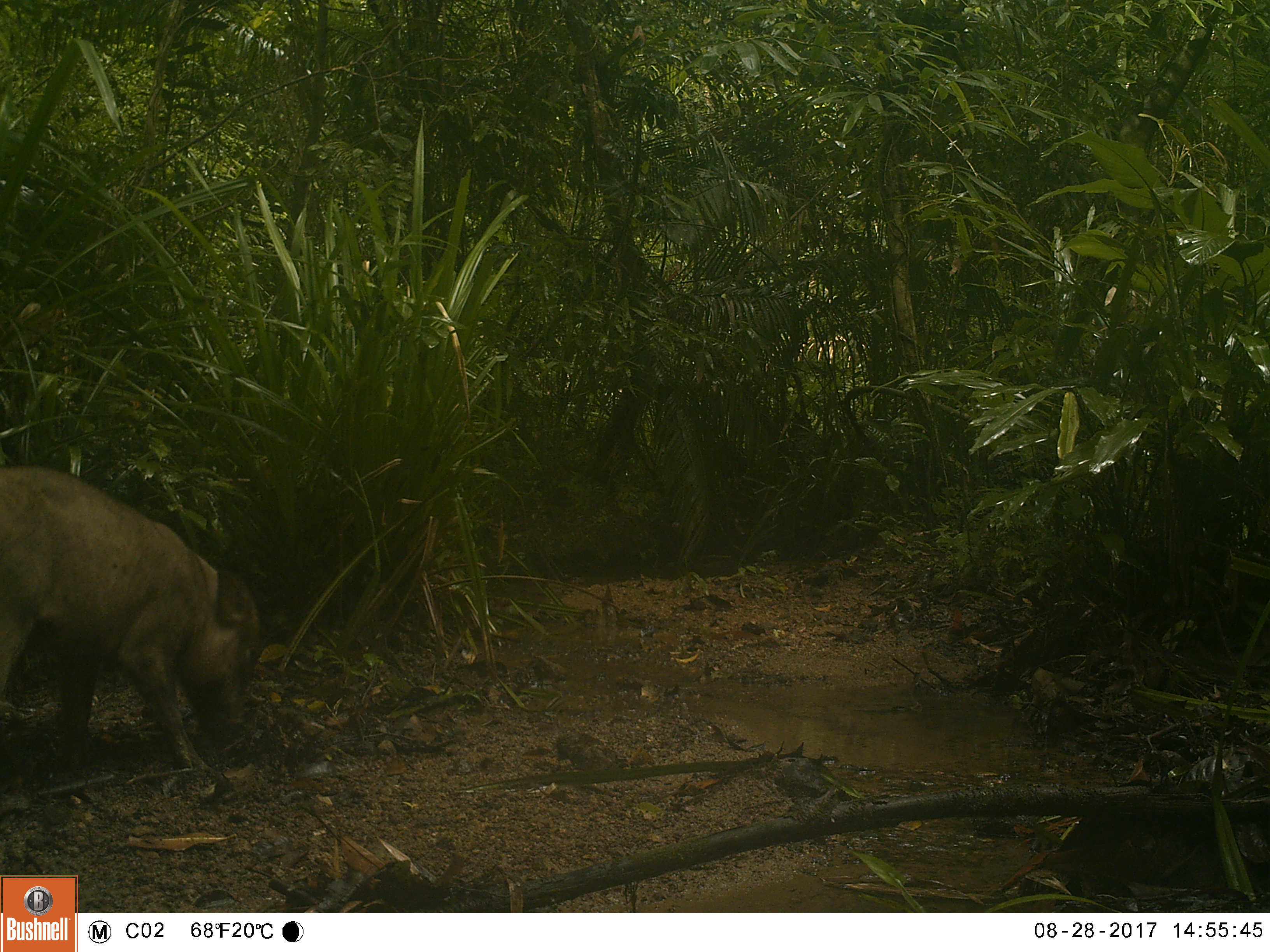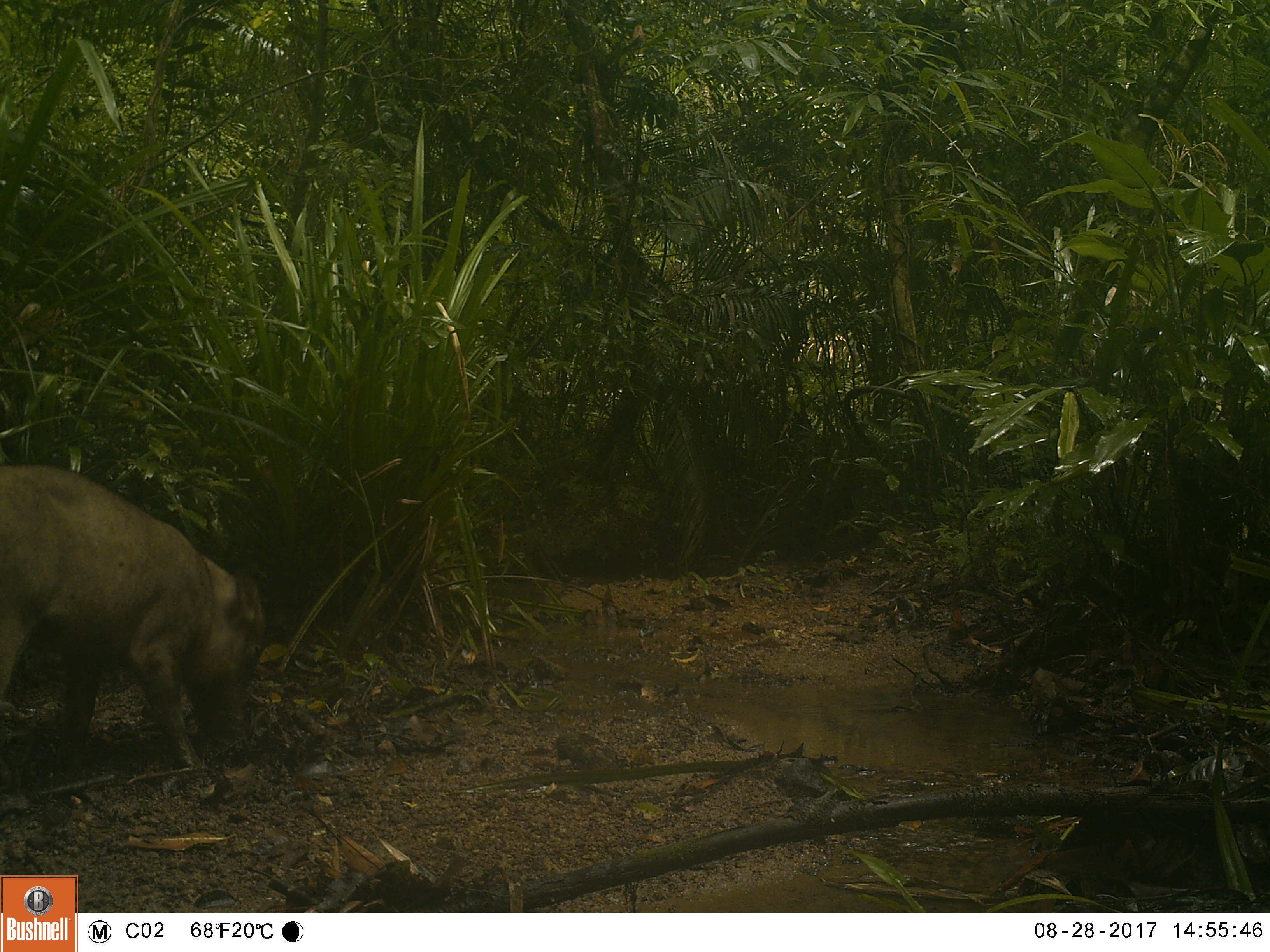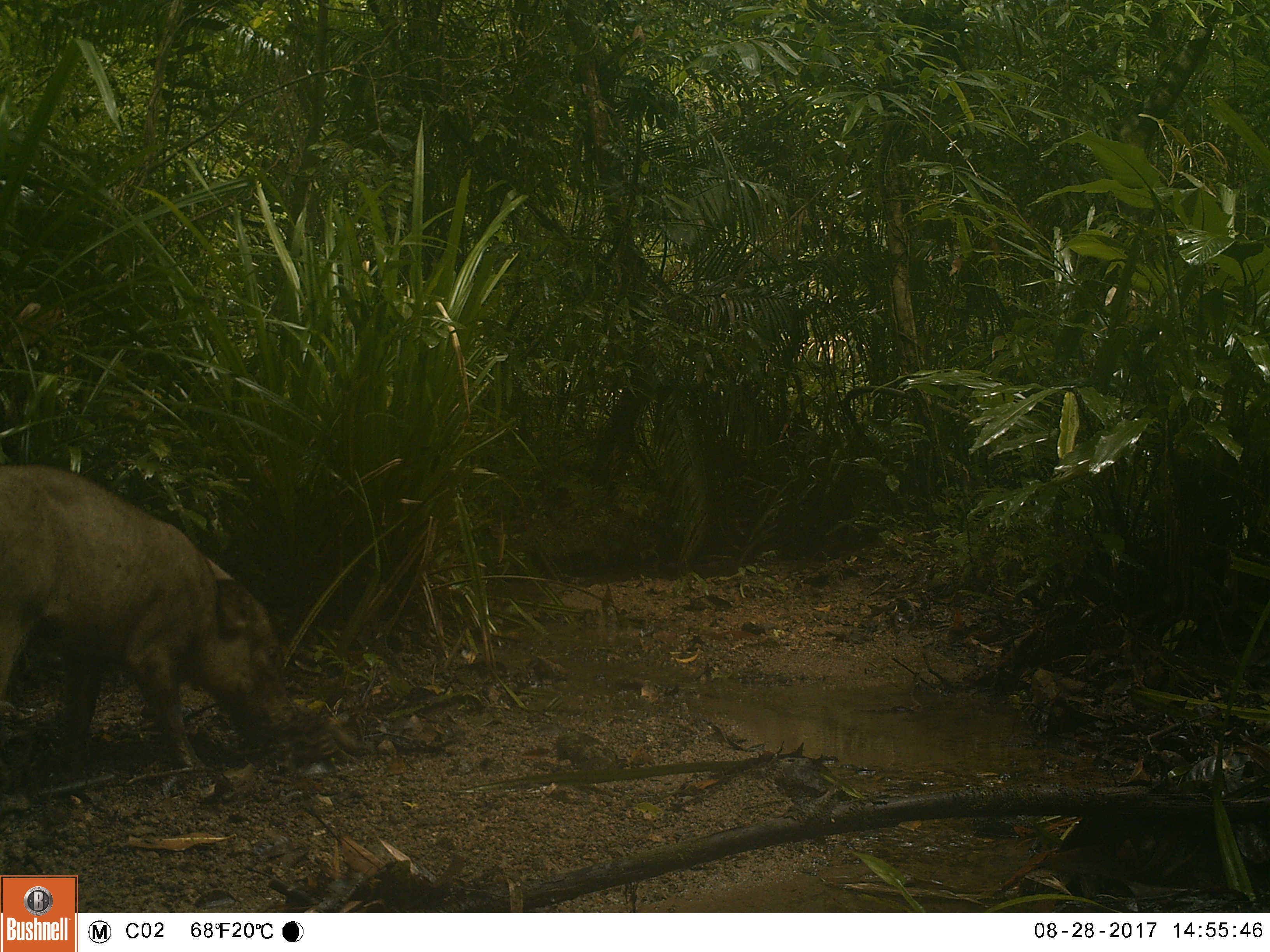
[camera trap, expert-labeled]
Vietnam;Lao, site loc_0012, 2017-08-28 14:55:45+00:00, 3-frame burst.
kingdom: Animalia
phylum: Chordata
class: Mammalia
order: Artiodactyla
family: Suidae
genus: Sus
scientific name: Sus scrofa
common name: eurasian wild pig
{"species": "eurasian wild pig (Sus scrofa)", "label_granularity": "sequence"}